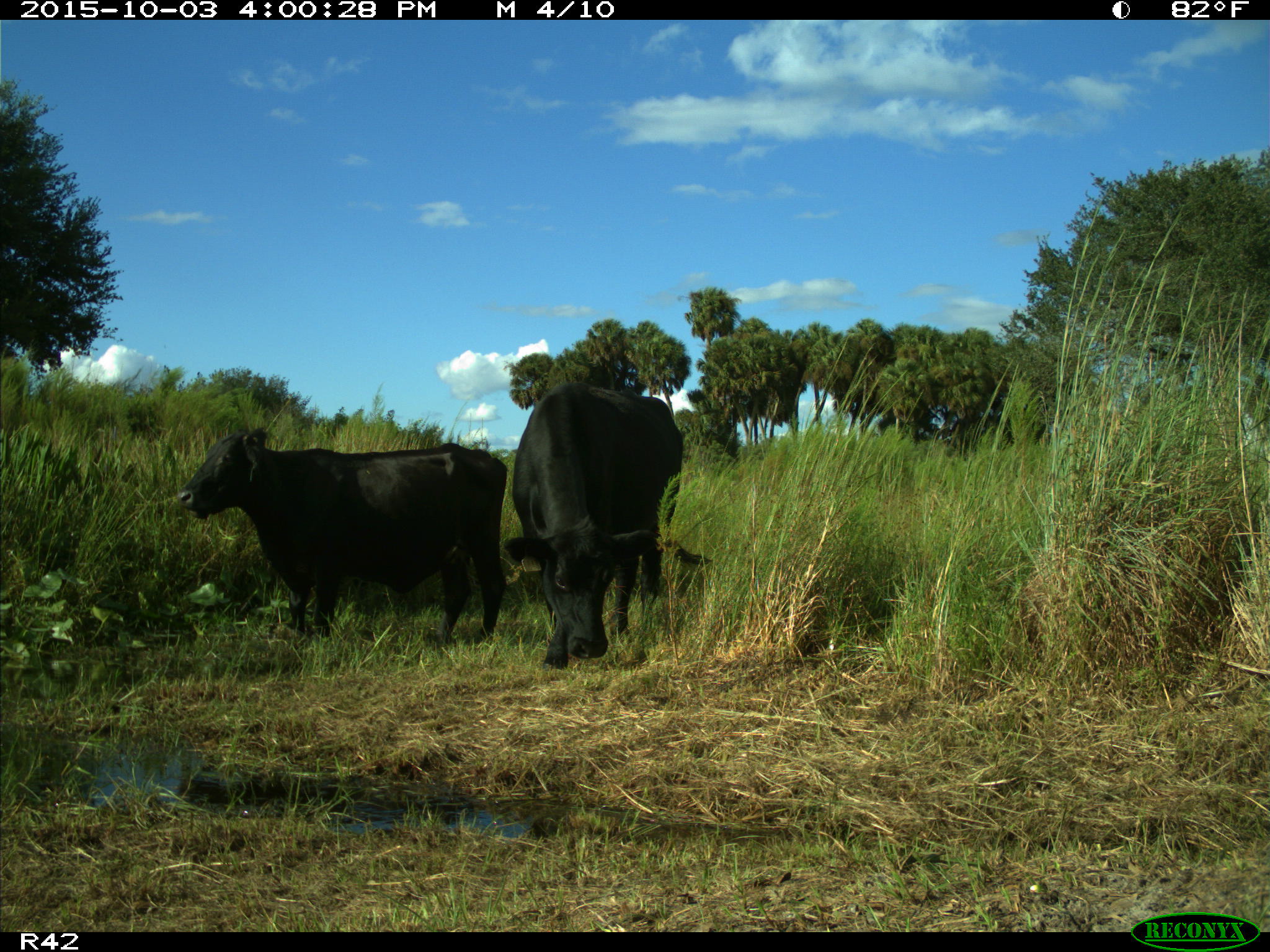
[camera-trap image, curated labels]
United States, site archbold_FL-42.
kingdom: Animalia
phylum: Chordata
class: Mammalia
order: Artiodactyla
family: Bovidae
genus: Bos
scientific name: Bos taurus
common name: domestic cow